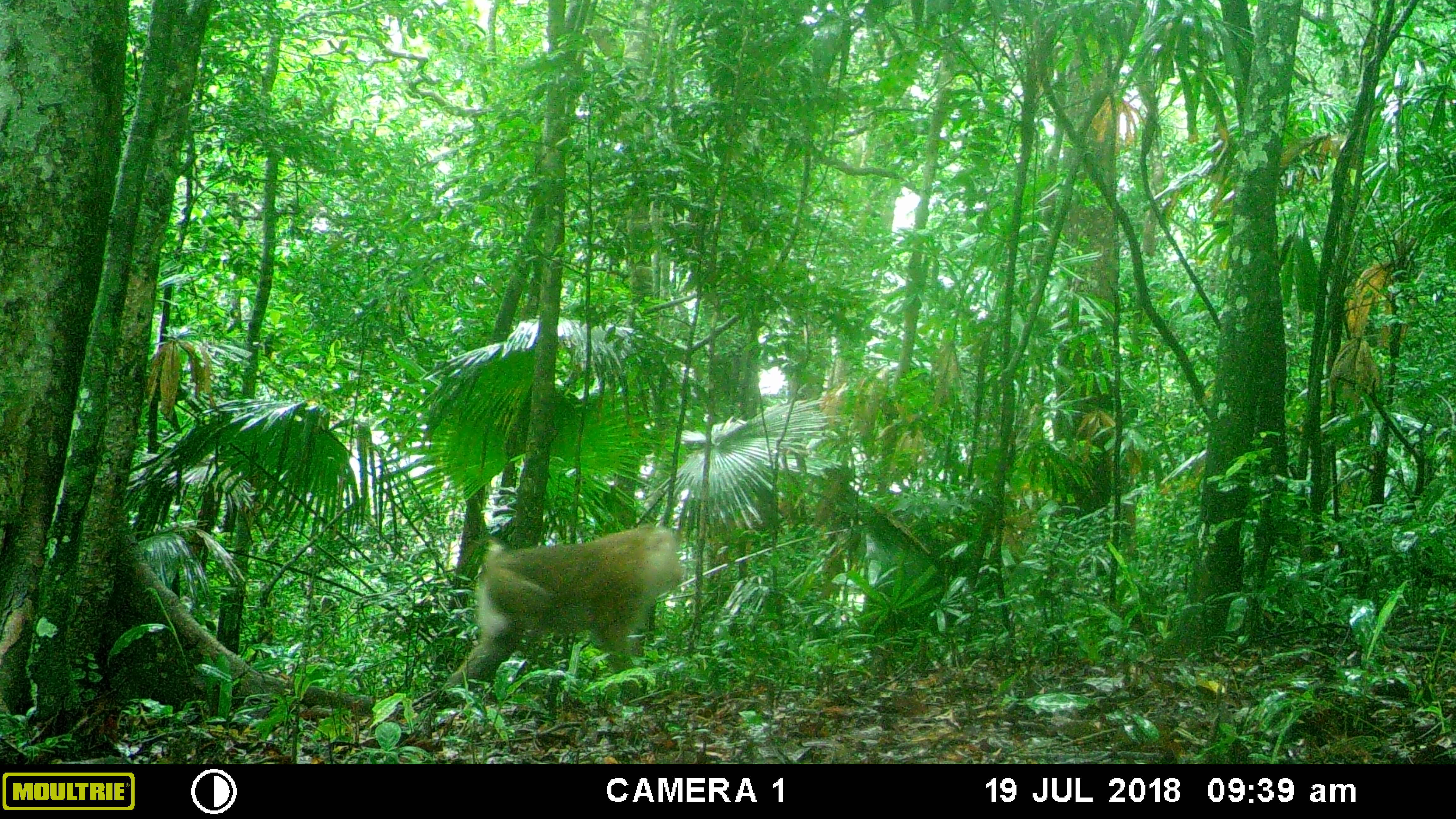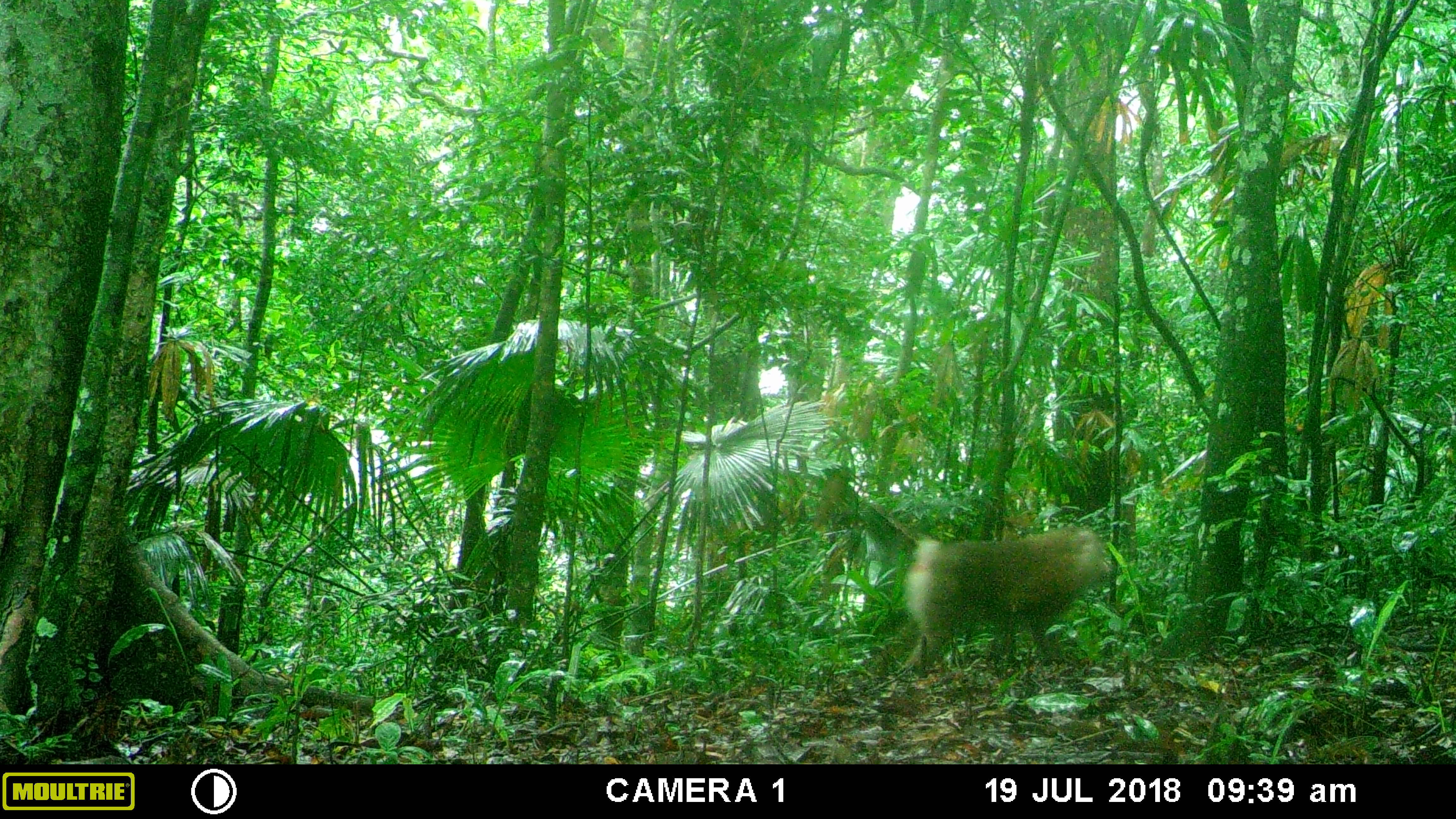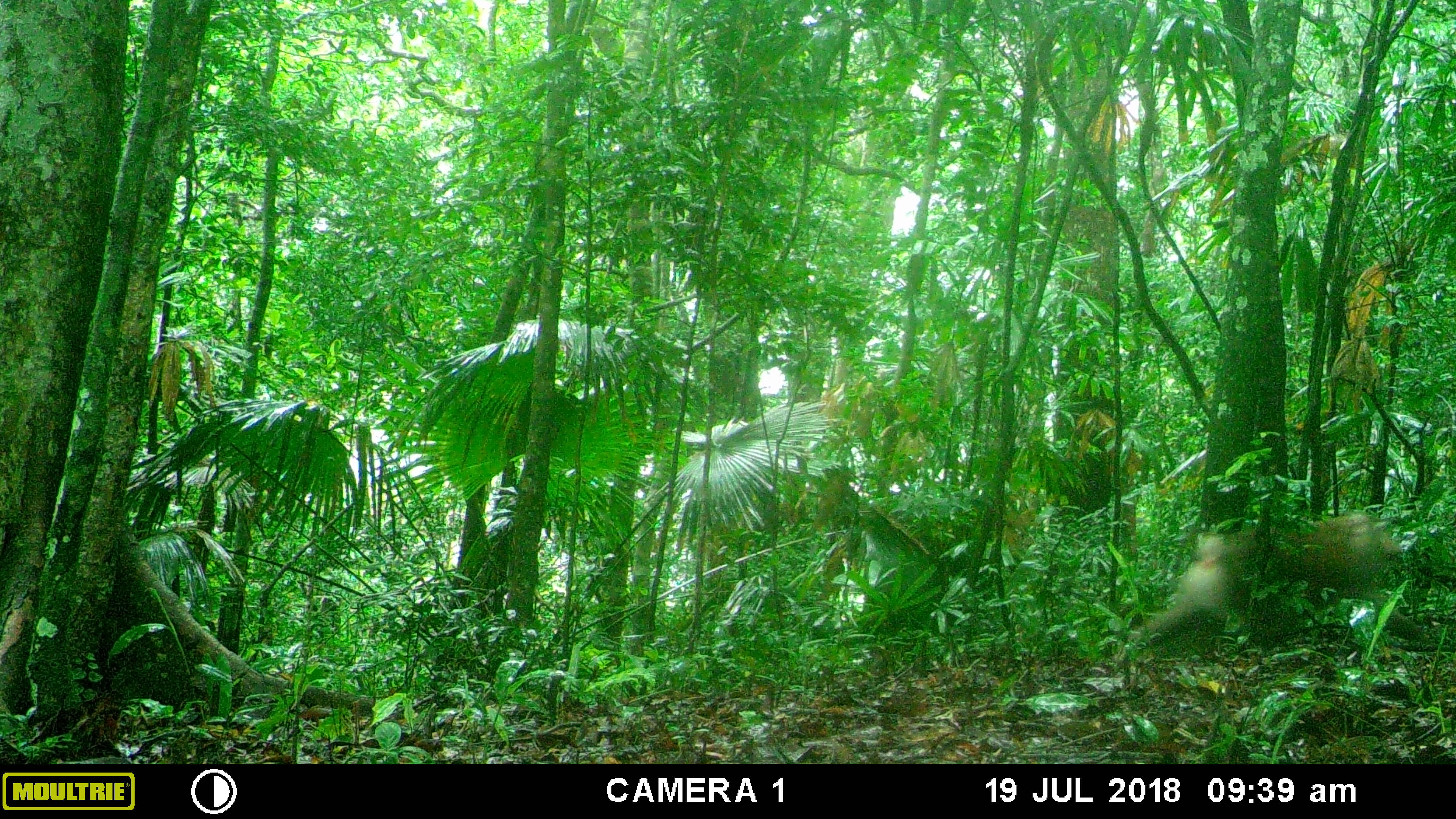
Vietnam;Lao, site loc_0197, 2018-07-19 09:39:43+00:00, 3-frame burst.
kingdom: Animalia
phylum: Chordata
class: Mammalia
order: Primates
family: Cercopithecidae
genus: Macaca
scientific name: Macaca nemestrina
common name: pig-tailed macaque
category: pig tailed macaque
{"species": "pig tailed macaque (pig-tailed macaque) (Macaca nemestrina)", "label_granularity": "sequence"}